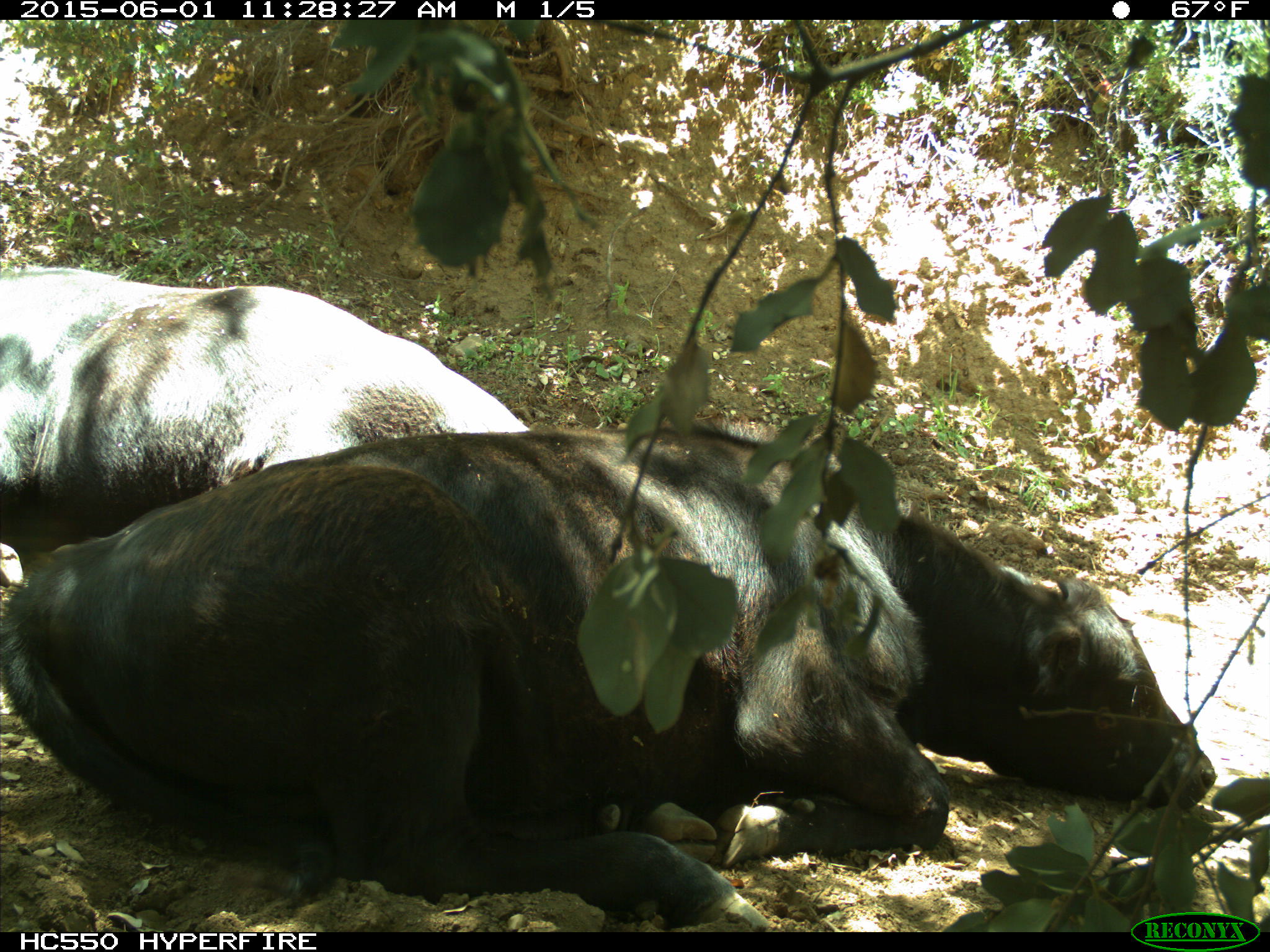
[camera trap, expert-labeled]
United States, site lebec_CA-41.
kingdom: Animalia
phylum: Chordata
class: Mammalia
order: Artiodactyla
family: Bovidae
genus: Bos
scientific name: Bos taurus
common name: domestic cow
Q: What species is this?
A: Bos taurus (domestic cow).